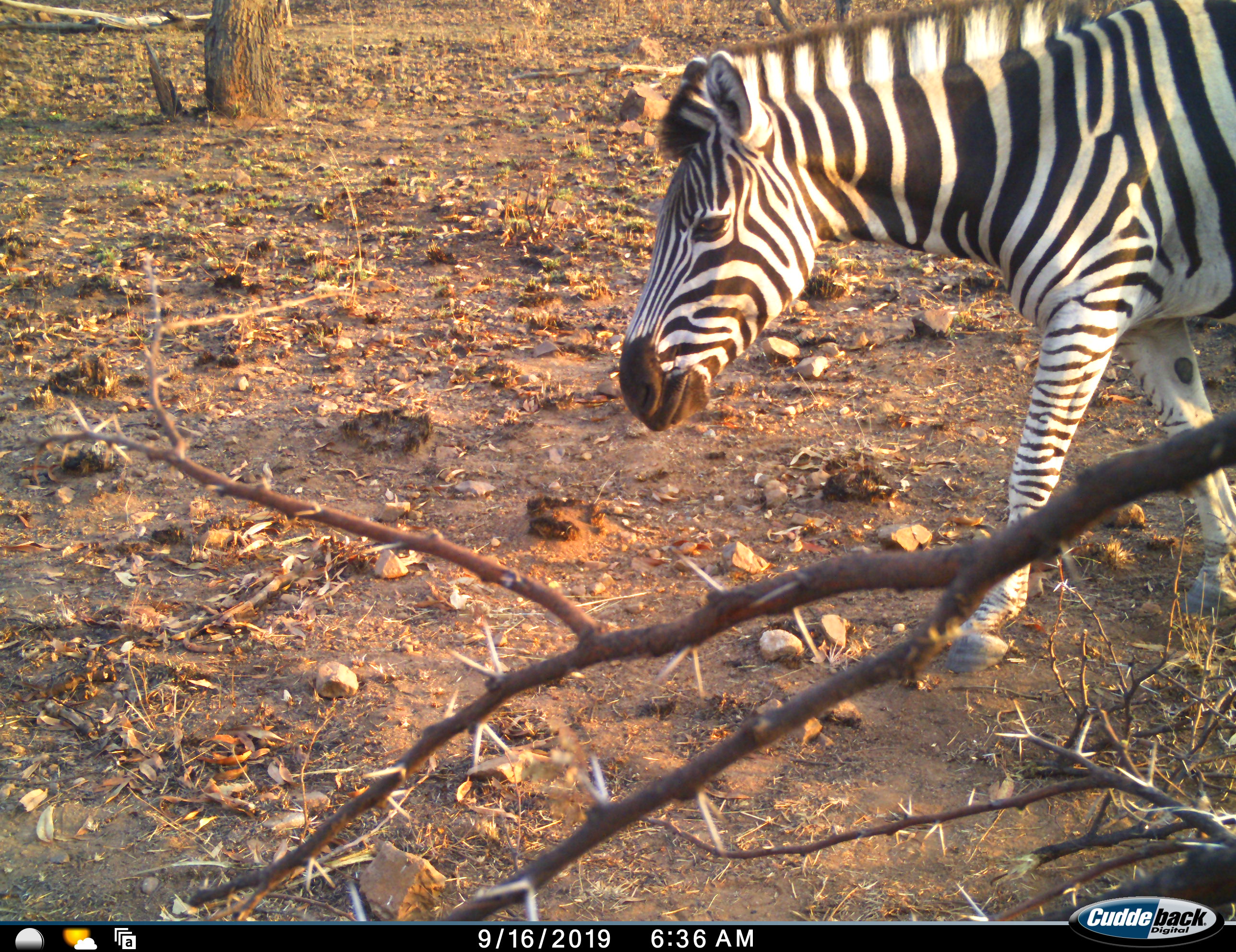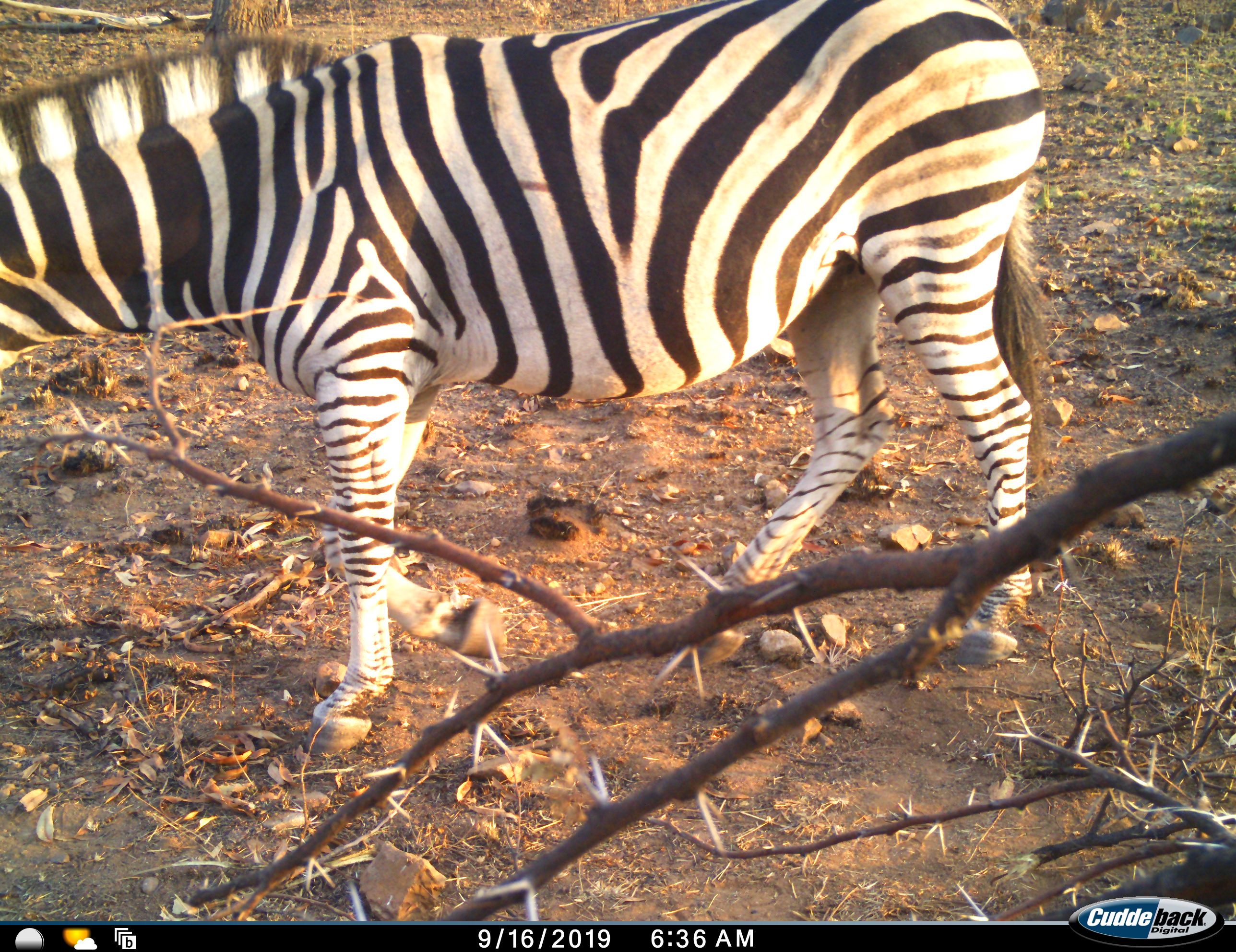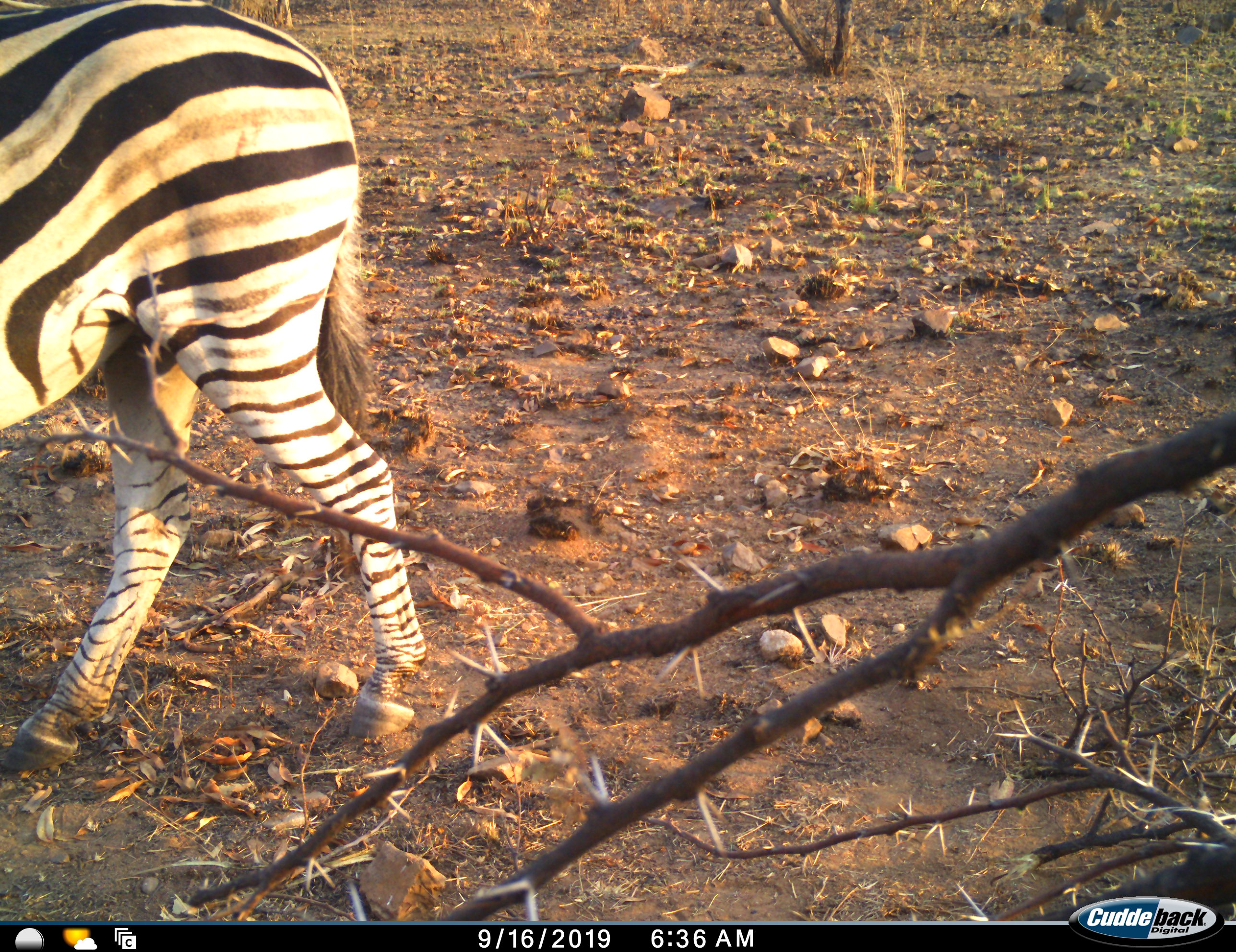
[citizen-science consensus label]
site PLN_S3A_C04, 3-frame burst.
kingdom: Animalia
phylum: Chordata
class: Mammalia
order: Perissodactyla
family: Equidae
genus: Equus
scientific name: Equus quagga burchellii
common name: burchell's zebra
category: zebraburchells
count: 1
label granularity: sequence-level